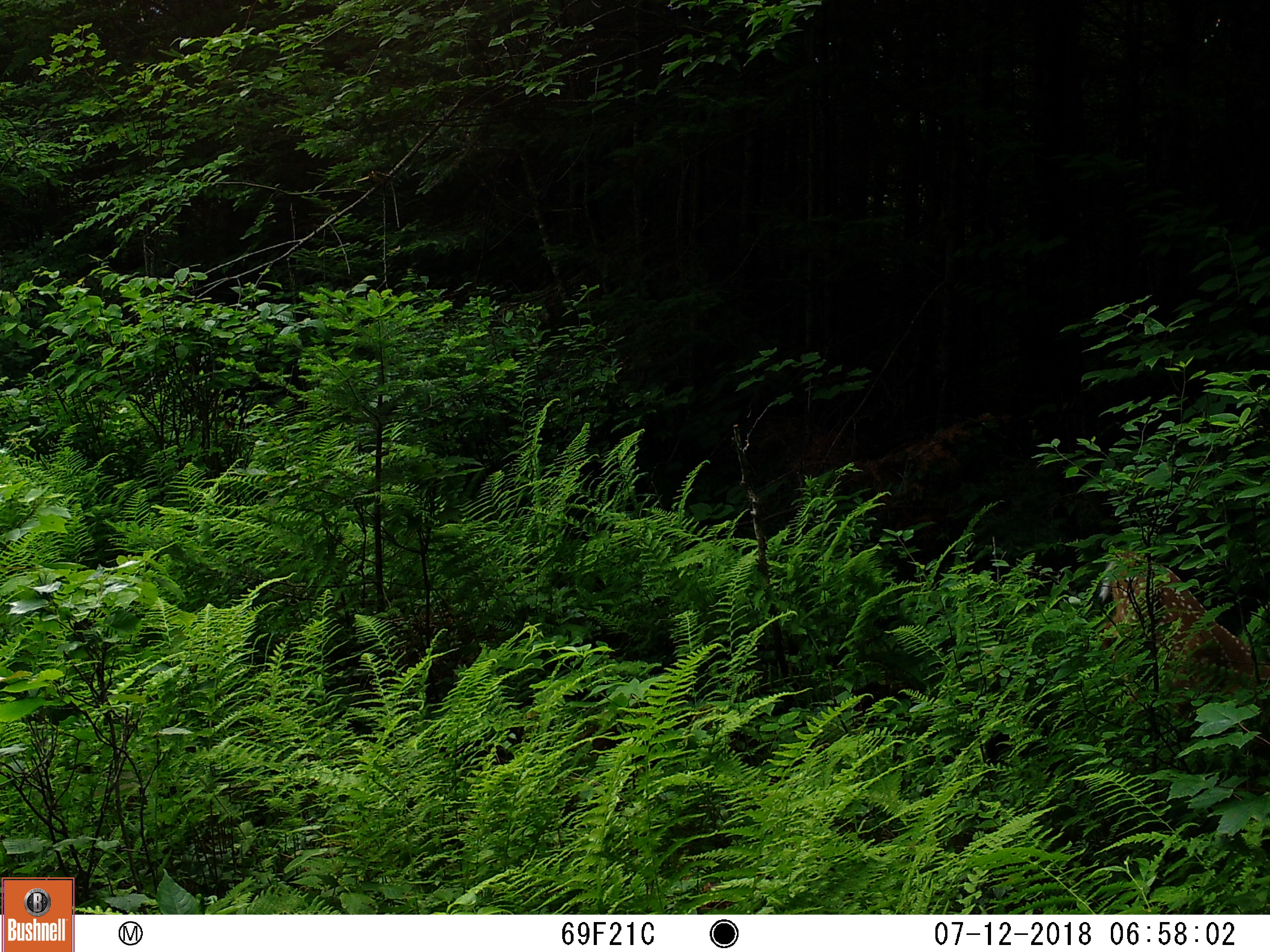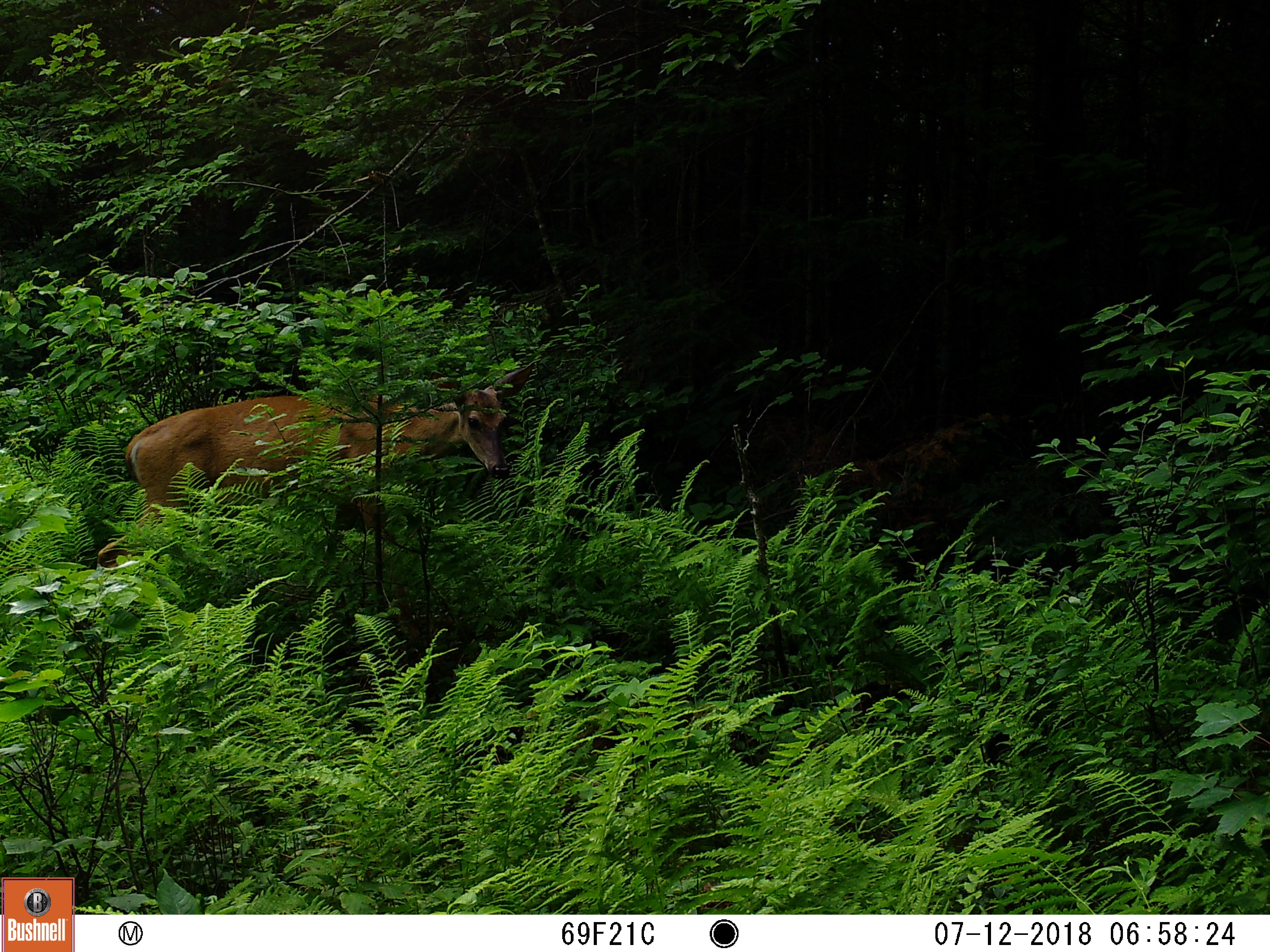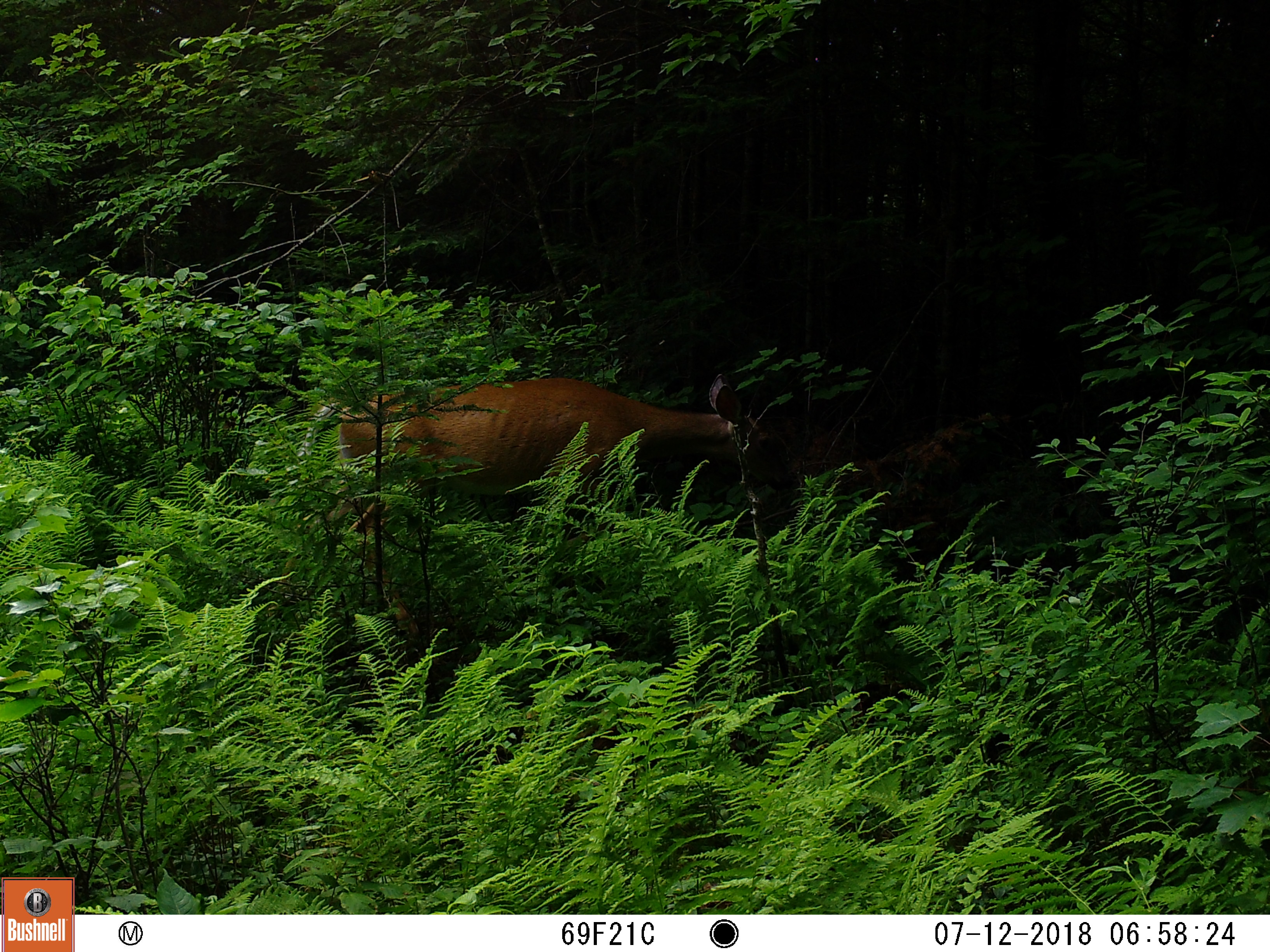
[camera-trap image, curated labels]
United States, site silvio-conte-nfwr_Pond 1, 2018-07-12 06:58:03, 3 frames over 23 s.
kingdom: Animalia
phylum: Chordata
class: Mammalia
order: Artiodactyla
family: Cervidae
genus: Odocoileus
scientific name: Odocoileus virginianus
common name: white-tailed deer